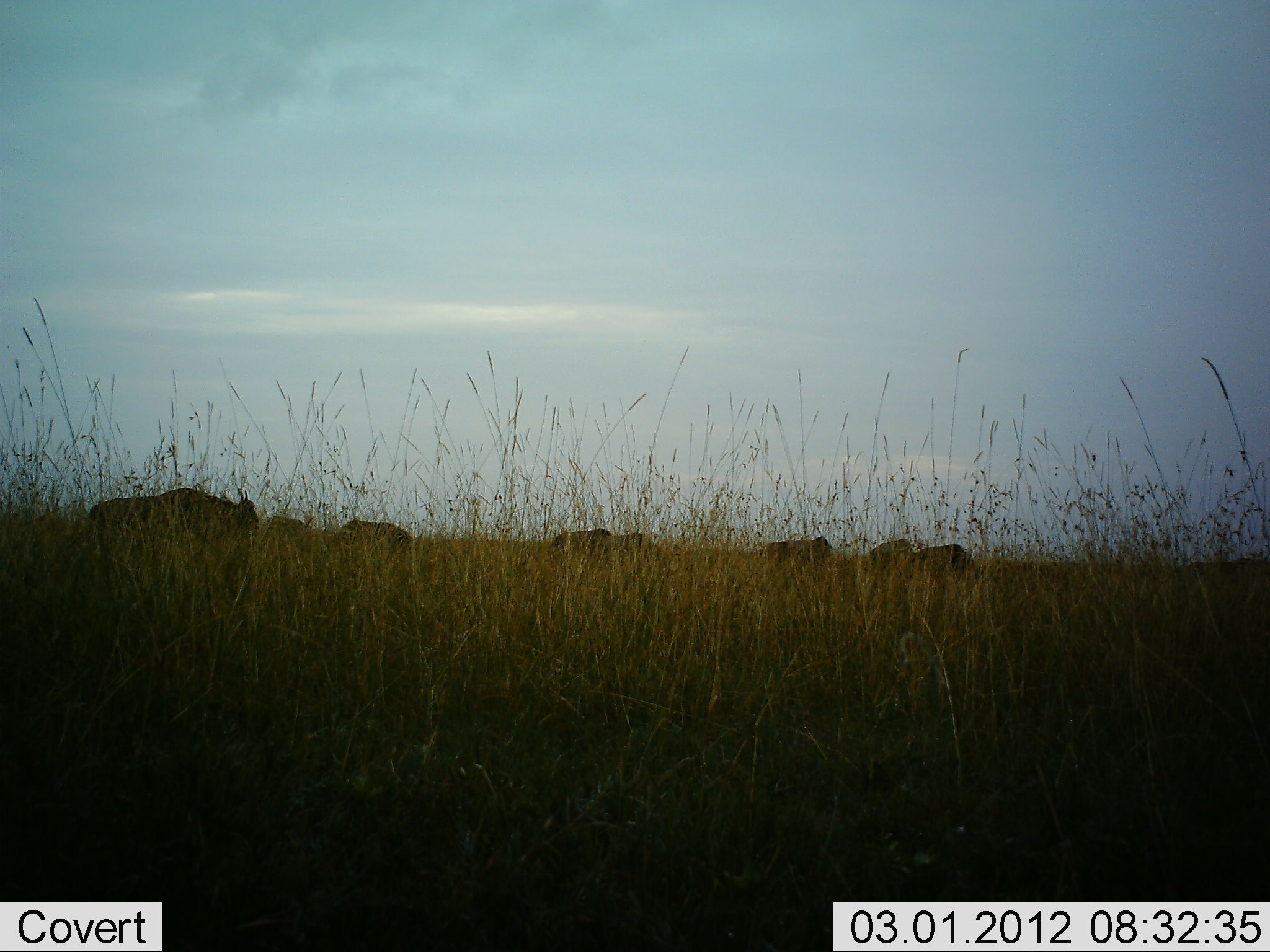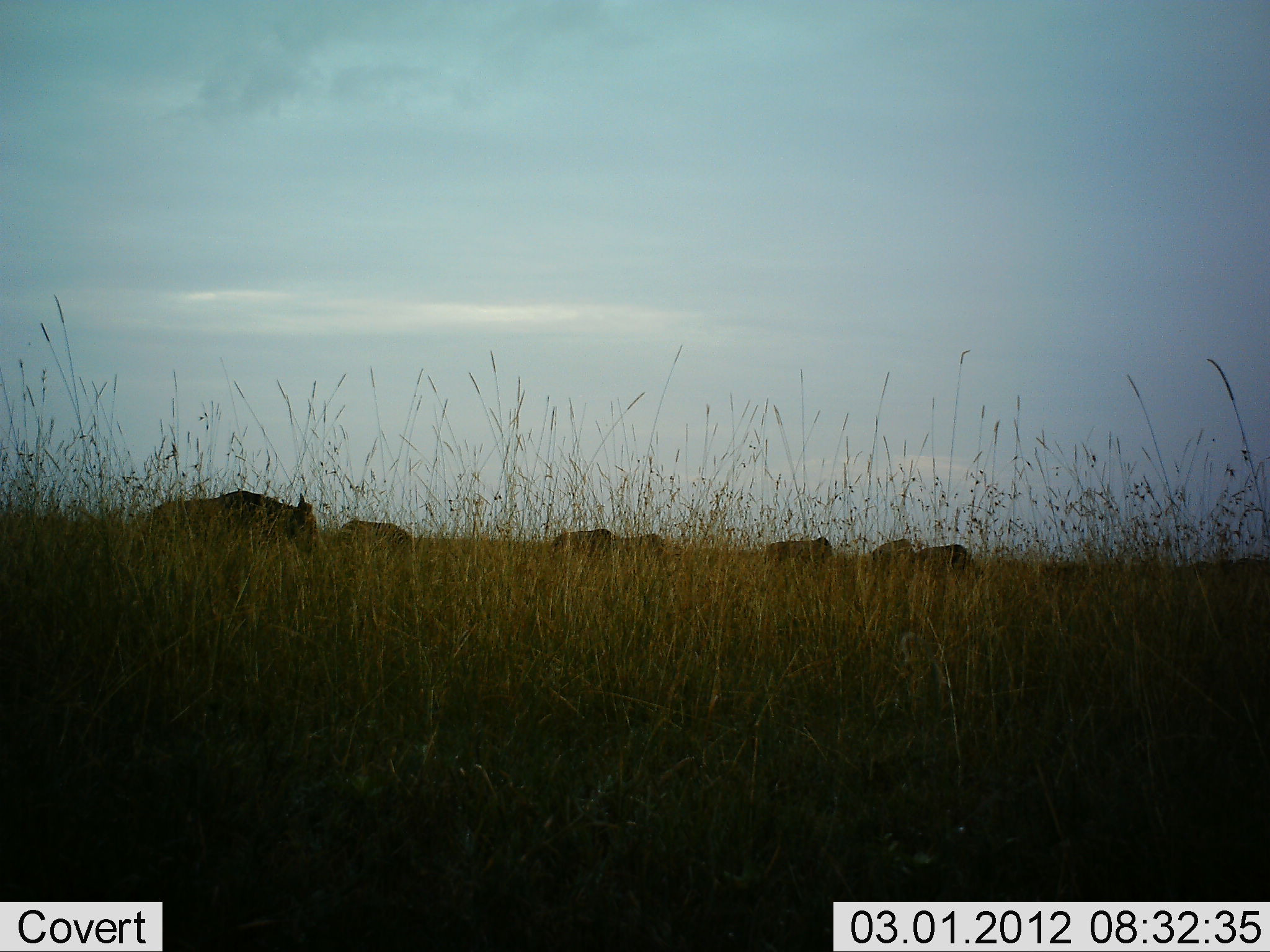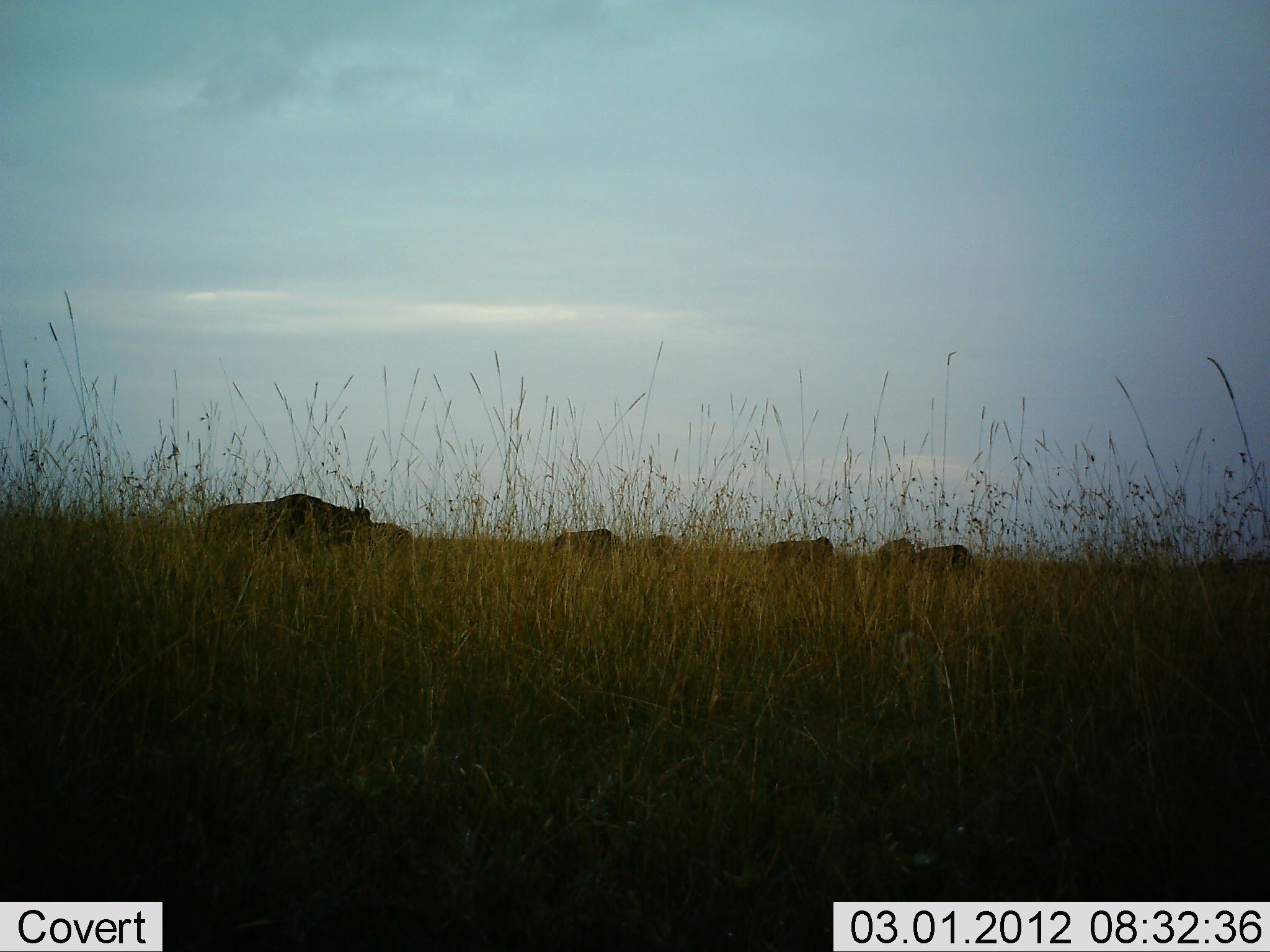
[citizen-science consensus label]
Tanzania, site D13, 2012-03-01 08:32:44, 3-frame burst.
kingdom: Animalia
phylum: Chordata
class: Mammalia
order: Artiodactyla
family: Bovidae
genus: Connochaetes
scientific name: Connochaetes taurinus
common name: blue wildebeest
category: wildebeest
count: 8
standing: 36%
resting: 5%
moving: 86%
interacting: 0%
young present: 5%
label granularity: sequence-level